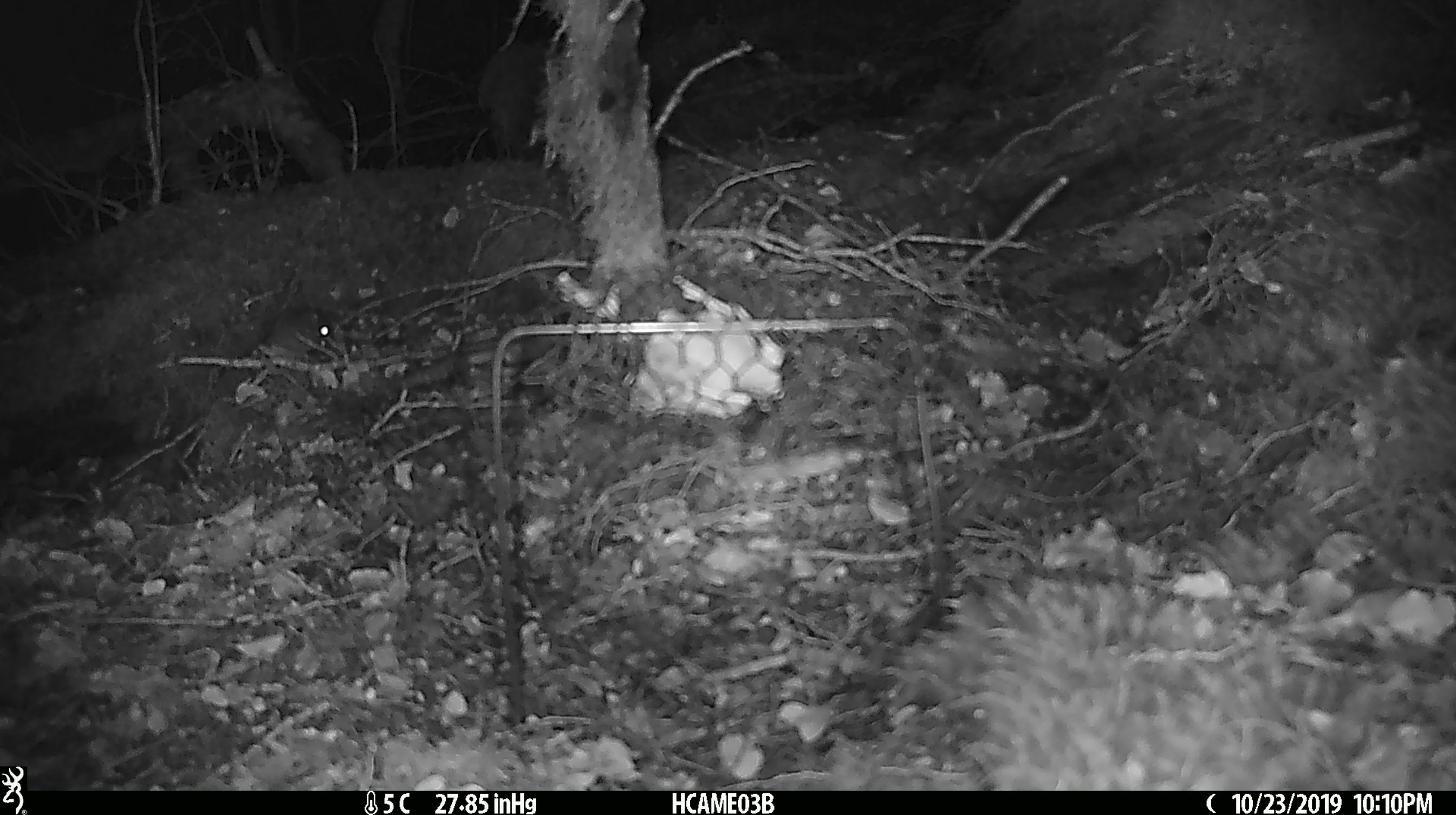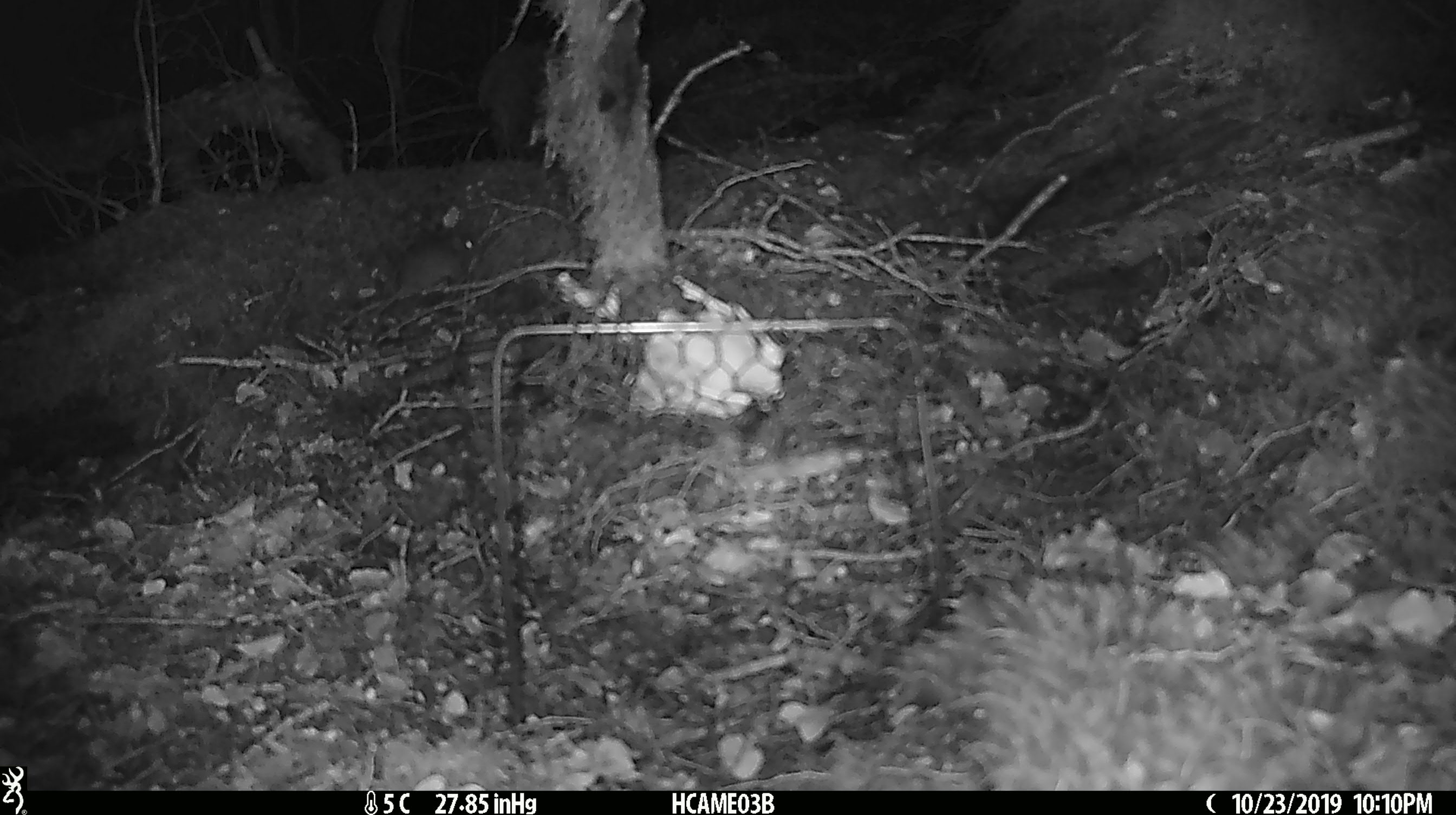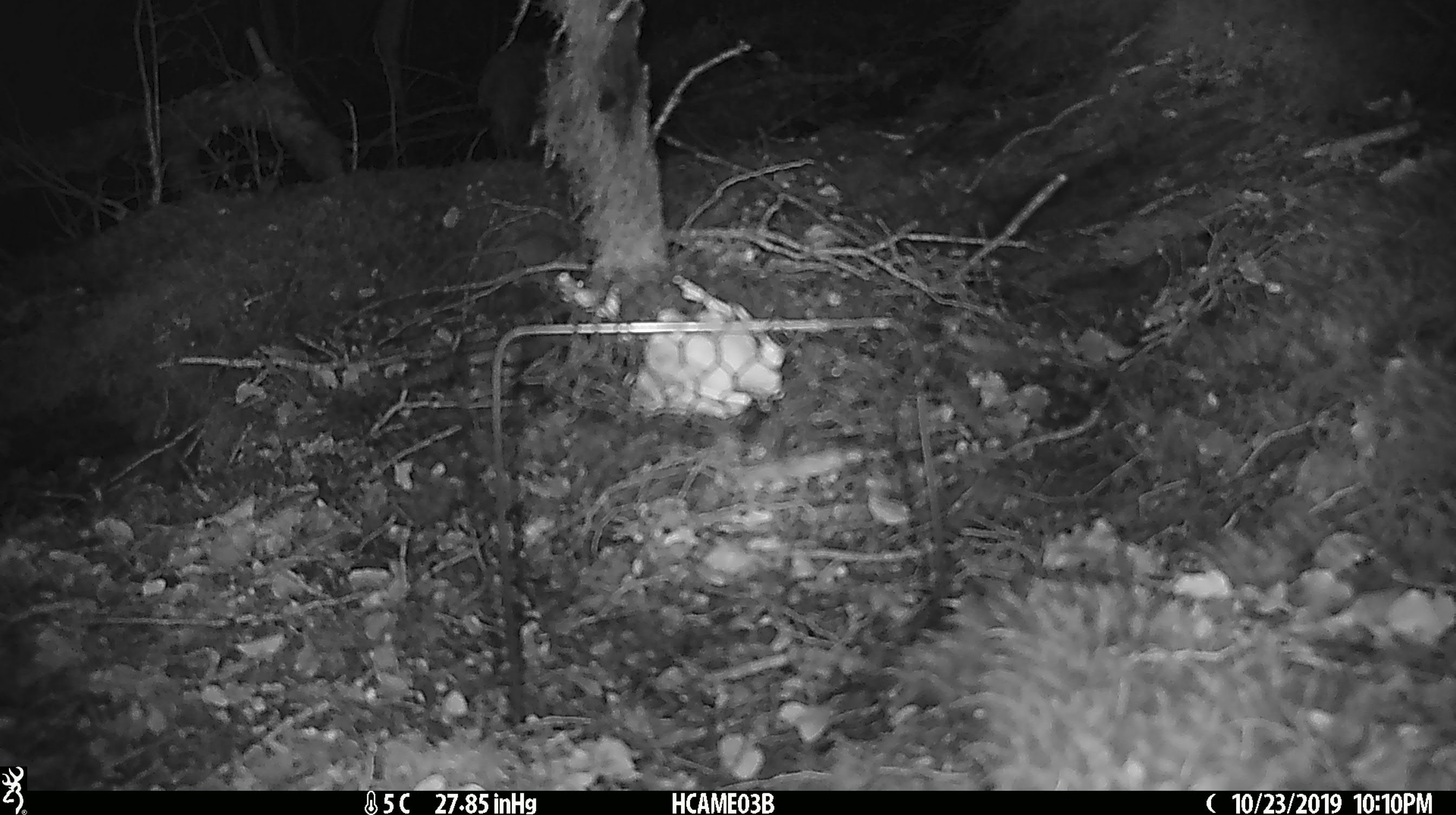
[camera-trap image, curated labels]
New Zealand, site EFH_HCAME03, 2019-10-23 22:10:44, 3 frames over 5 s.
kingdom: Animalia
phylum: Chordata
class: Mammalia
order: Rodentia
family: Muridae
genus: Mus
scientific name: Mus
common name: mouse